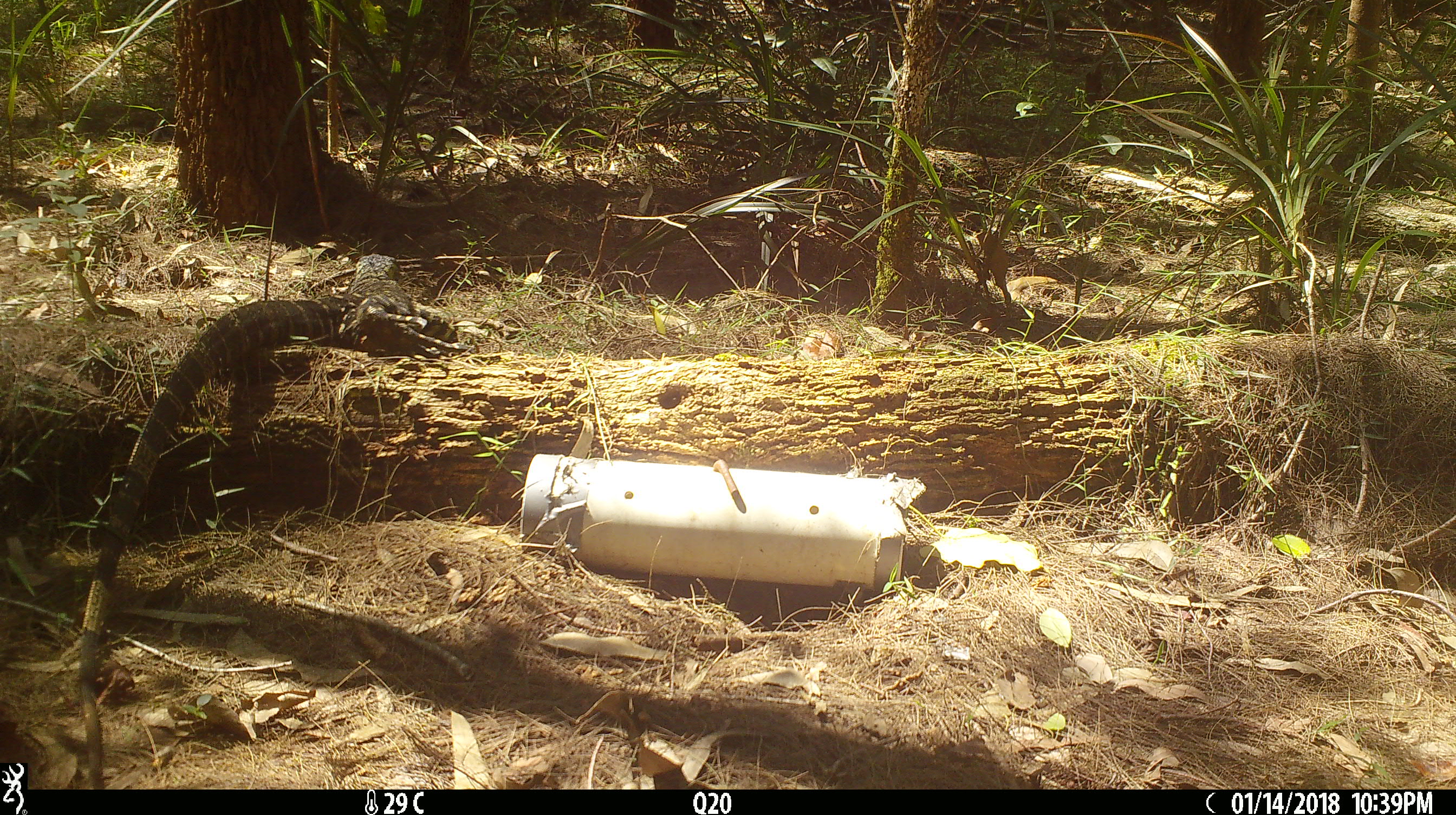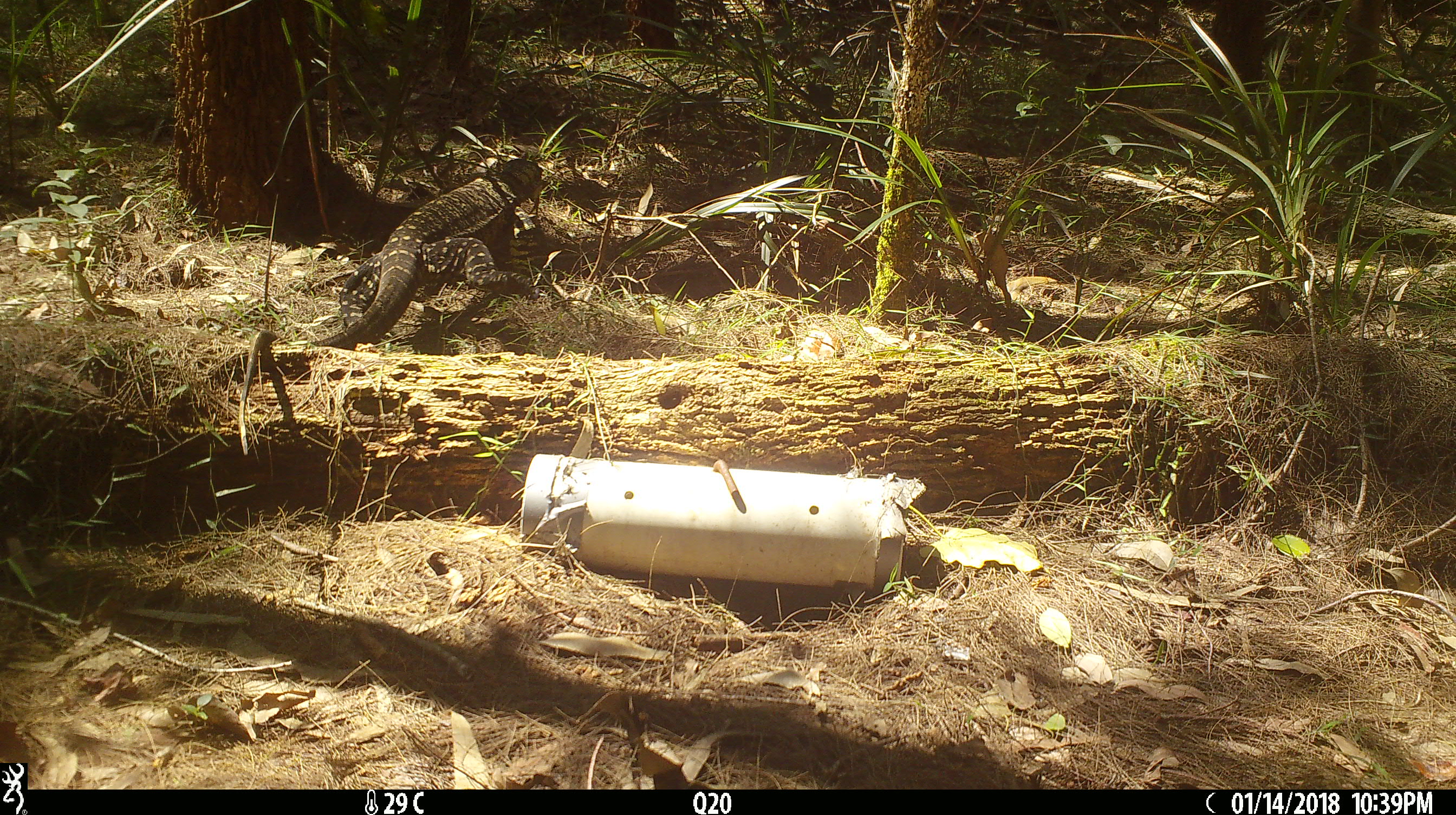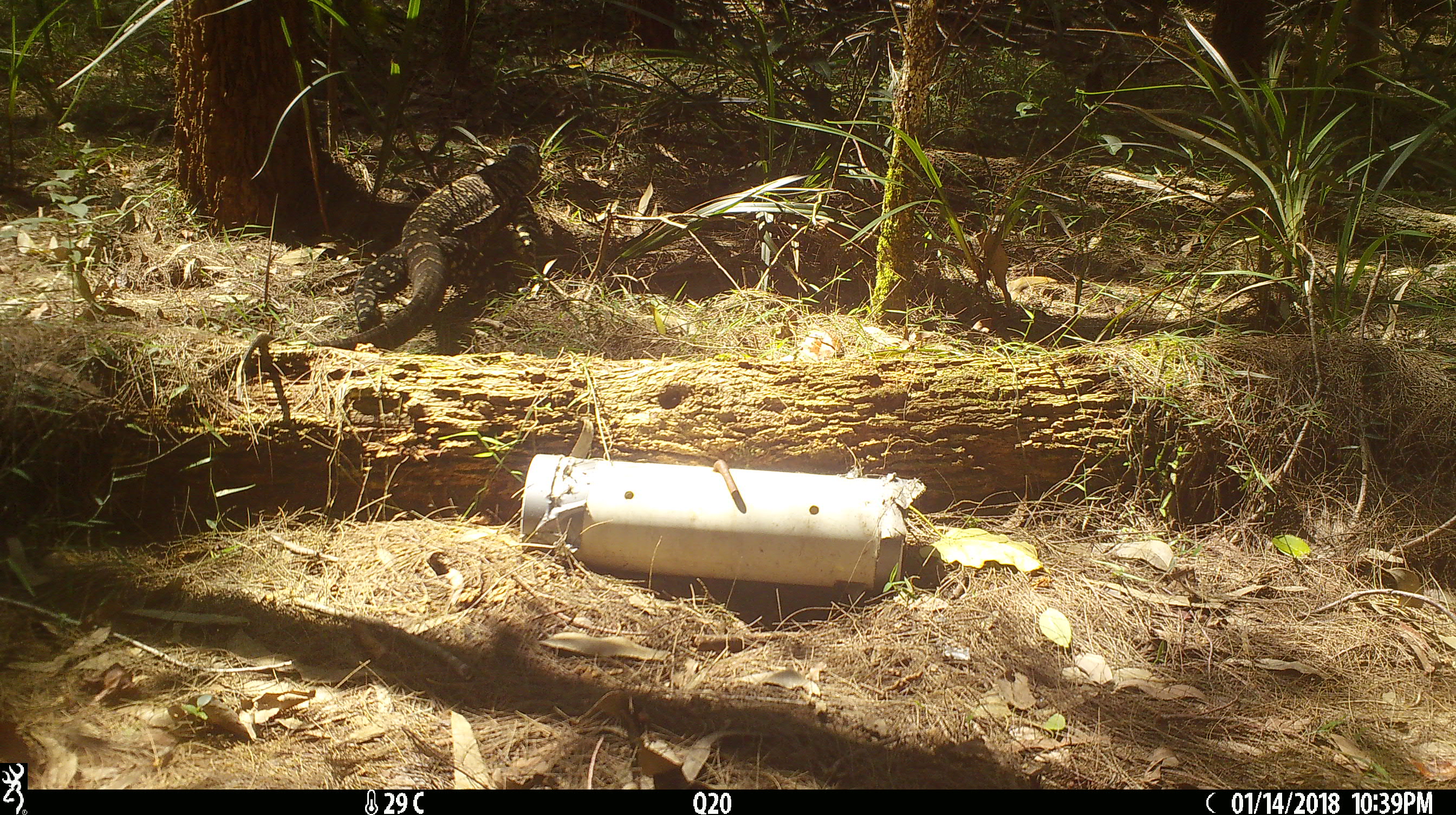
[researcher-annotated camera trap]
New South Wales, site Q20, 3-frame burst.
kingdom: Animalia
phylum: Chordata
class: Reptilia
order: Squamata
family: Varanidae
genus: Varanus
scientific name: Varanus varius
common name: lace monitor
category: goanna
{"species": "goanna (lace monitor) (Varanus varius)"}